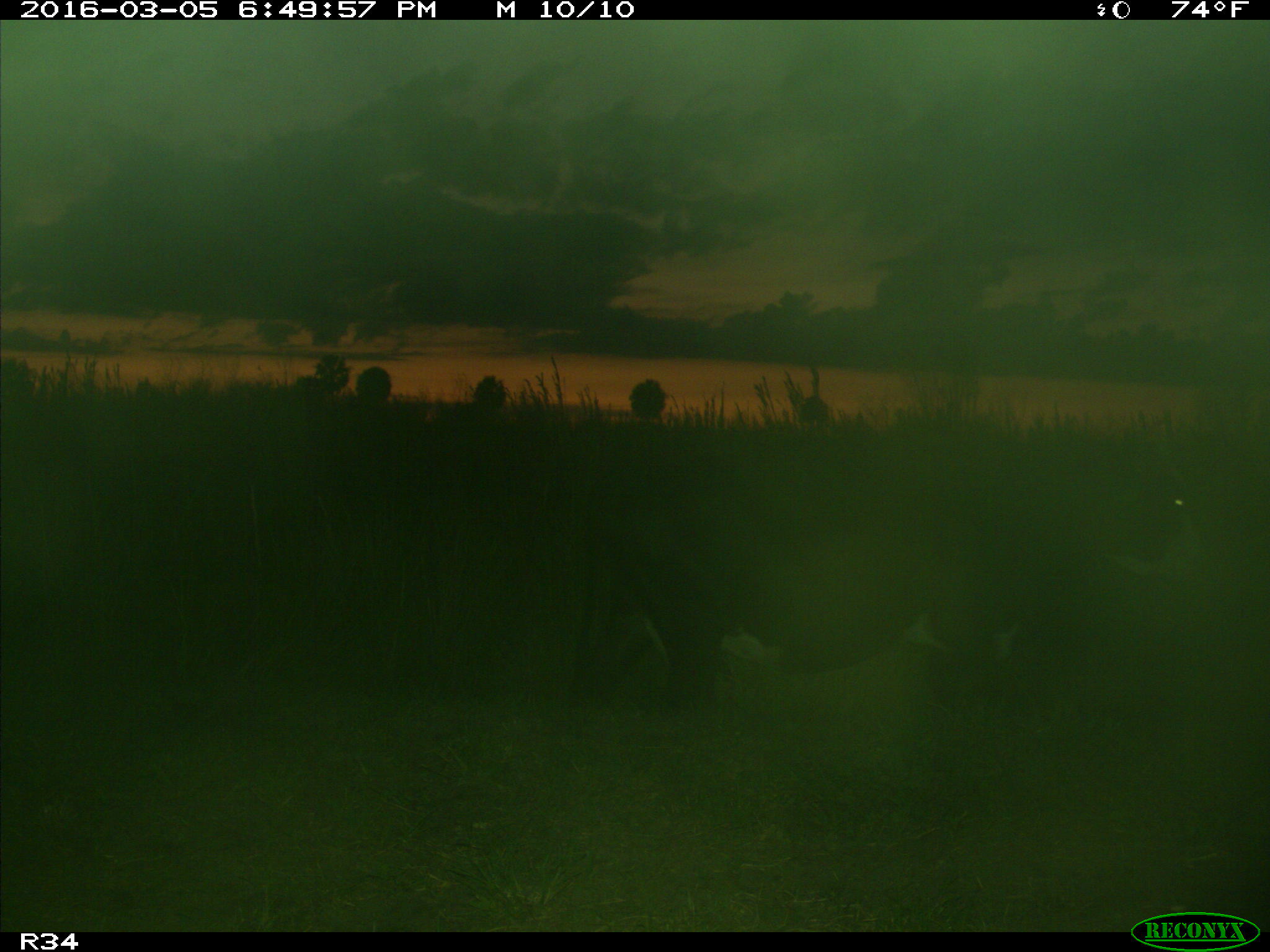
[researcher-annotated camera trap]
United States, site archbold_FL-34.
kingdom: Animalia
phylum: Chordata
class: Mammalia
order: Artiodactyla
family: Bovidae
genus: Bos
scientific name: Bos taurus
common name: domestic cow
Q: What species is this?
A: Bos taurus (domestic cow).